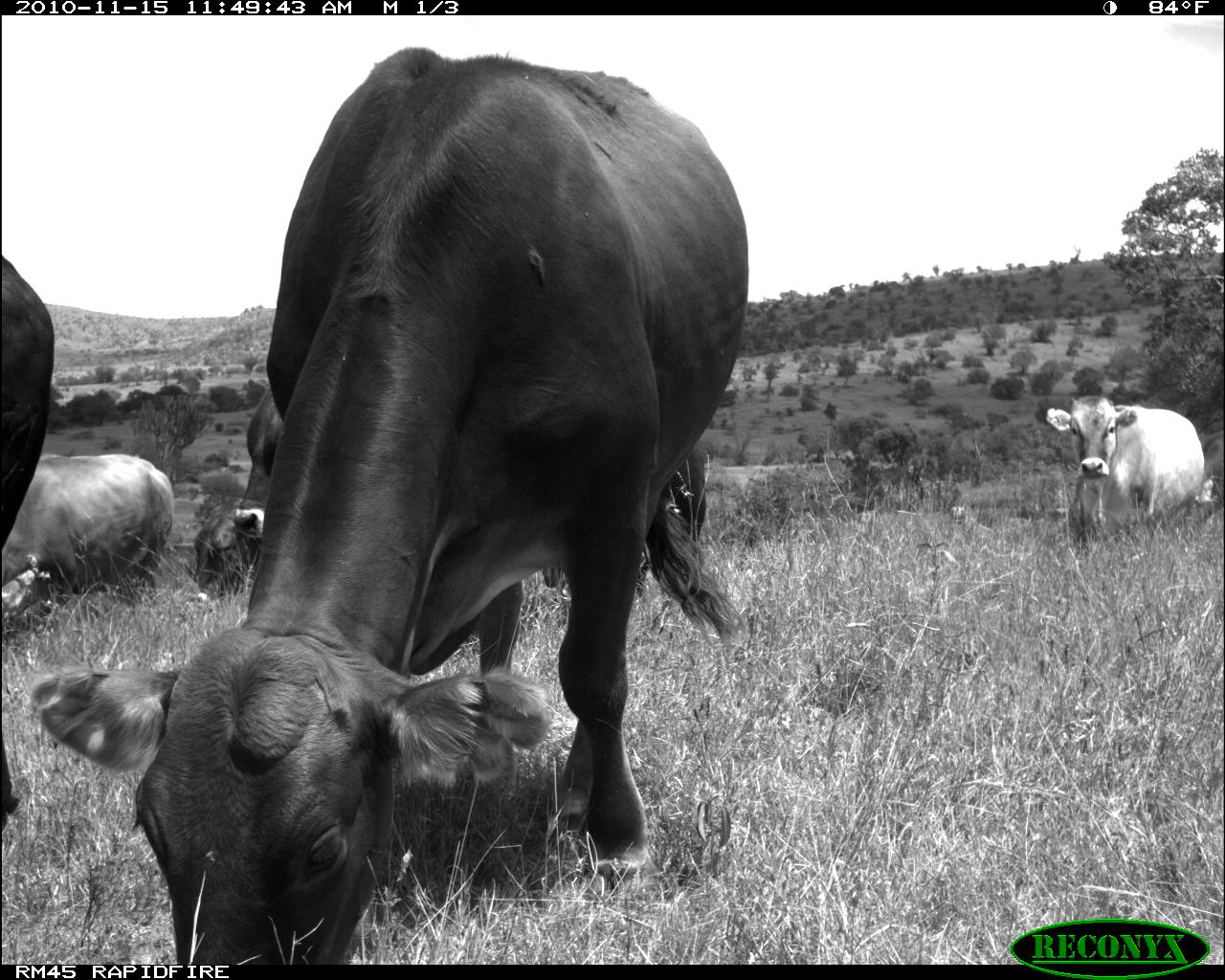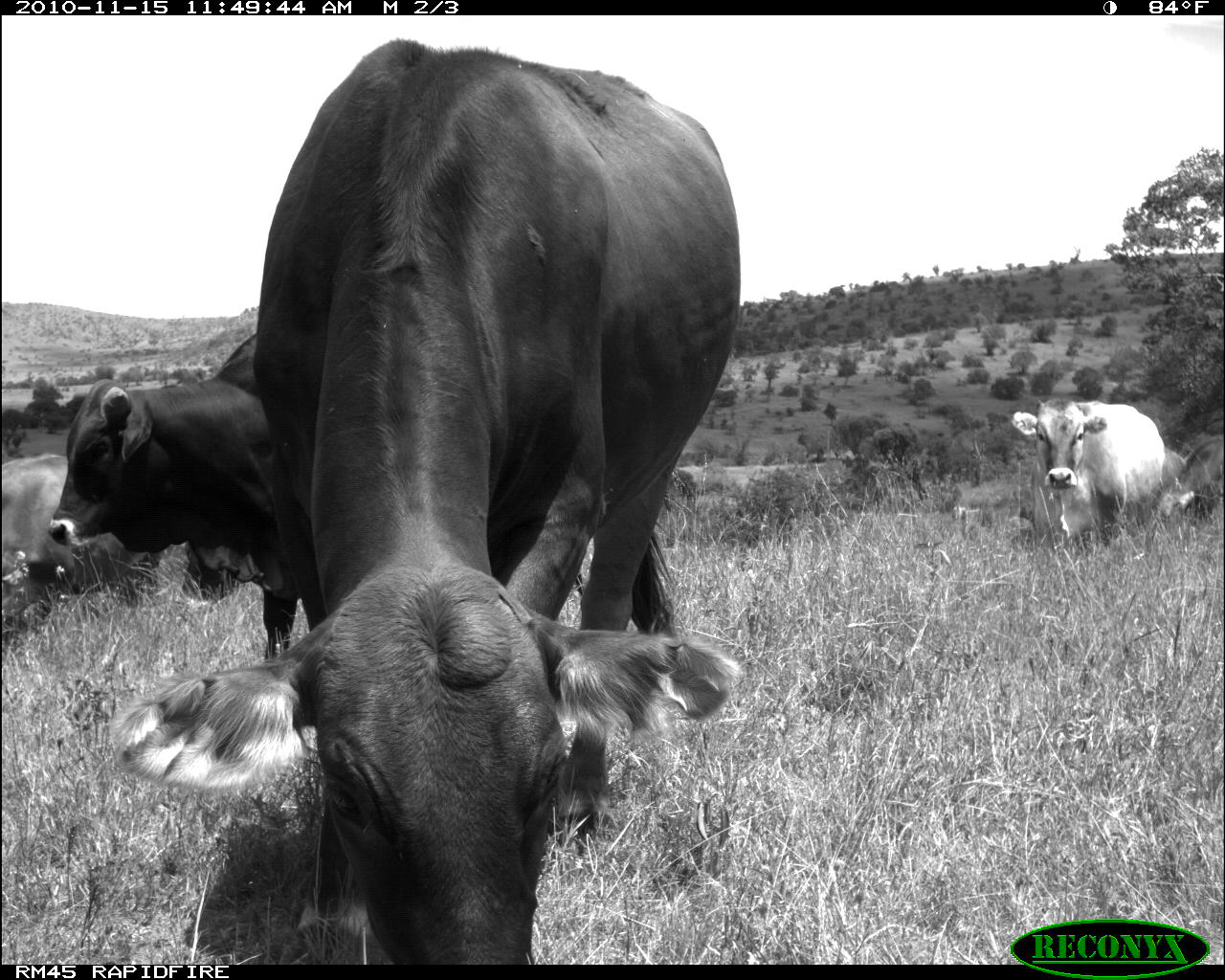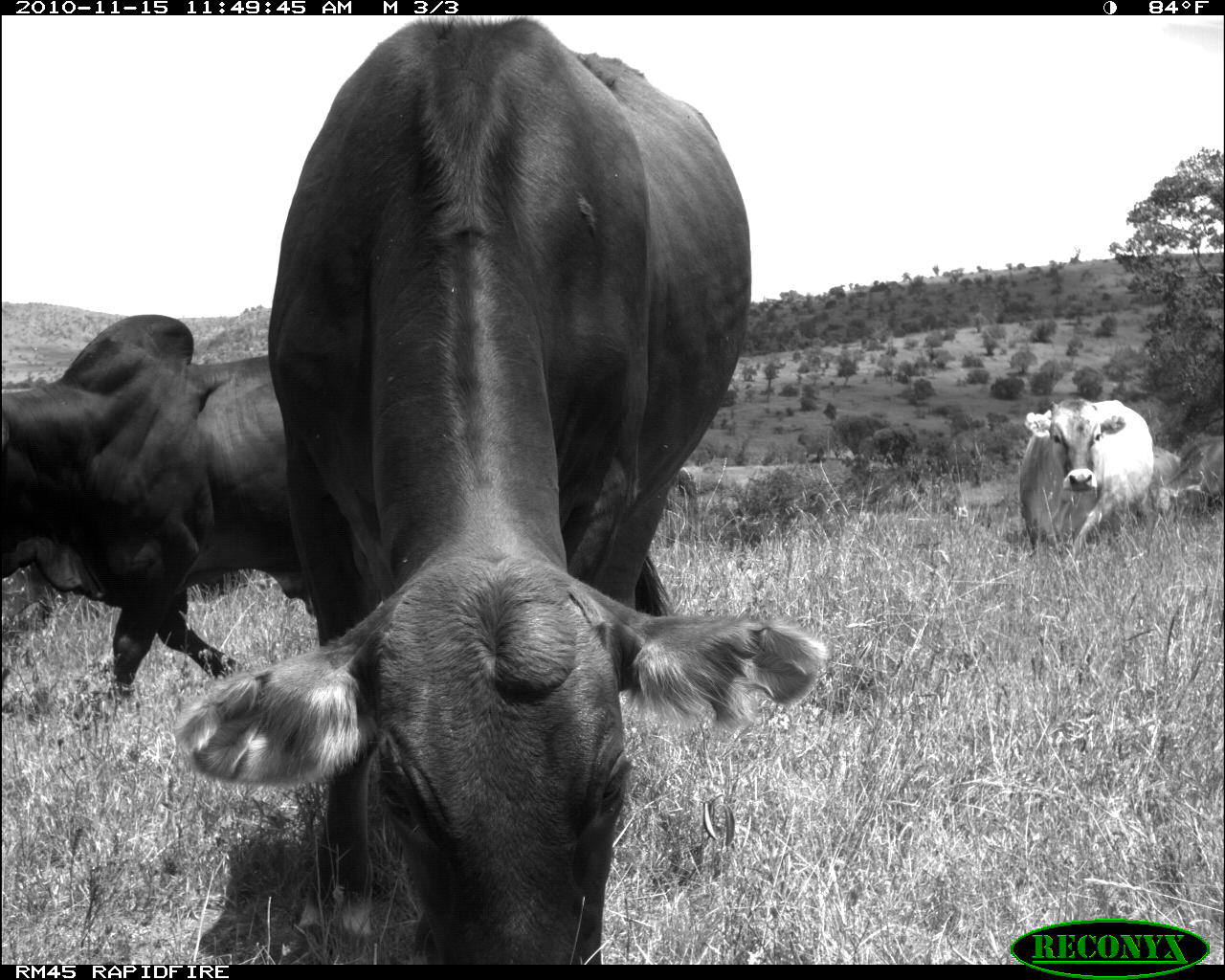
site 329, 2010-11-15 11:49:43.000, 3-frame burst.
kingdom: Animalia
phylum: Chordata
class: Mammalia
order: Artiodactyla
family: Bovidae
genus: Bos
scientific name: Bos taurus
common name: domestic cattle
Bos taurus (domestic cattle), count 5.